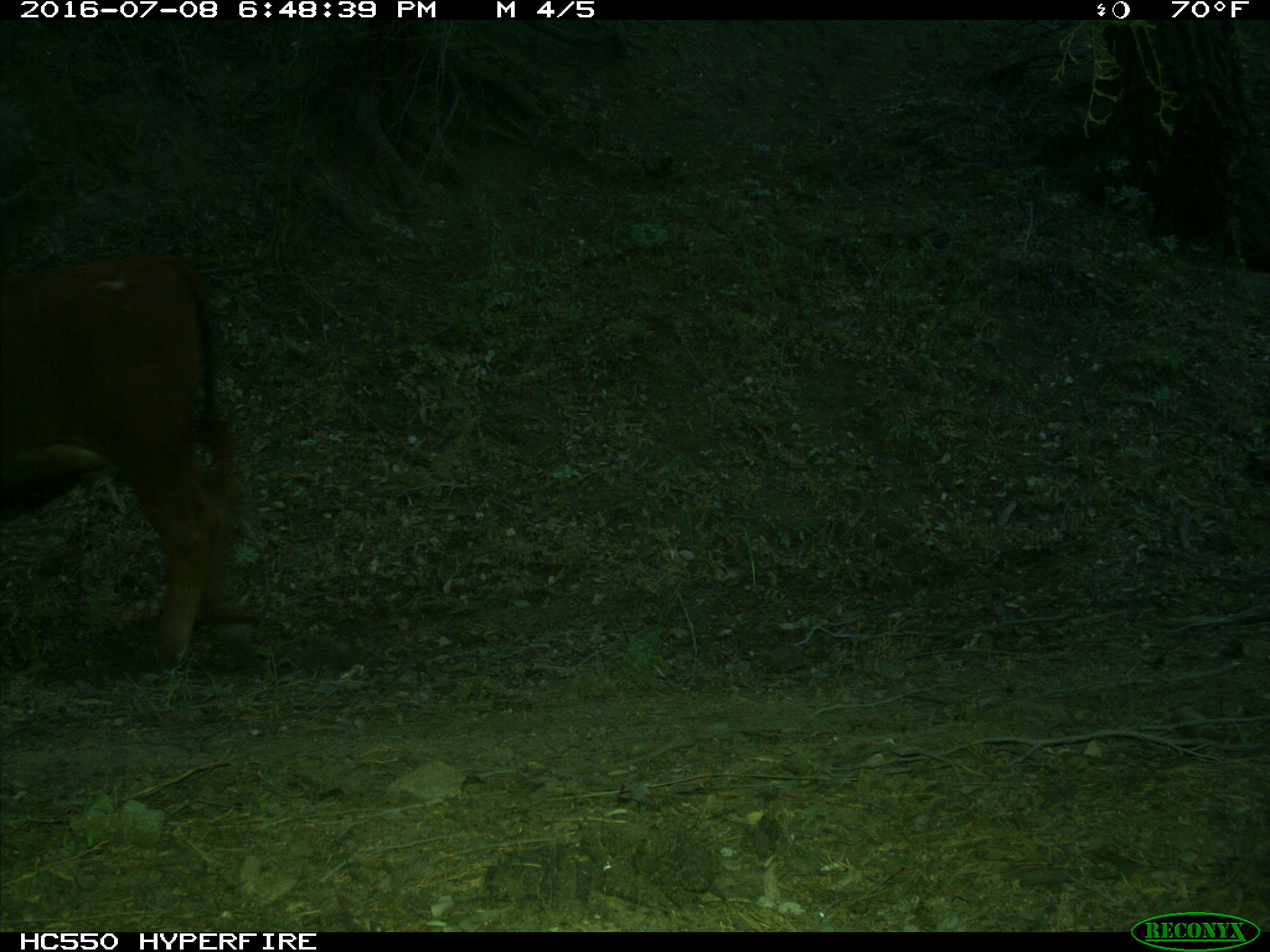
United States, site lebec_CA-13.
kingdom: Animalia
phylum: Chordata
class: Mammalia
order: Artiodactyla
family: Bovidae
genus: Bos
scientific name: Bos taurus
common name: domestic cow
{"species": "Bos taurus (domestic cow)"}